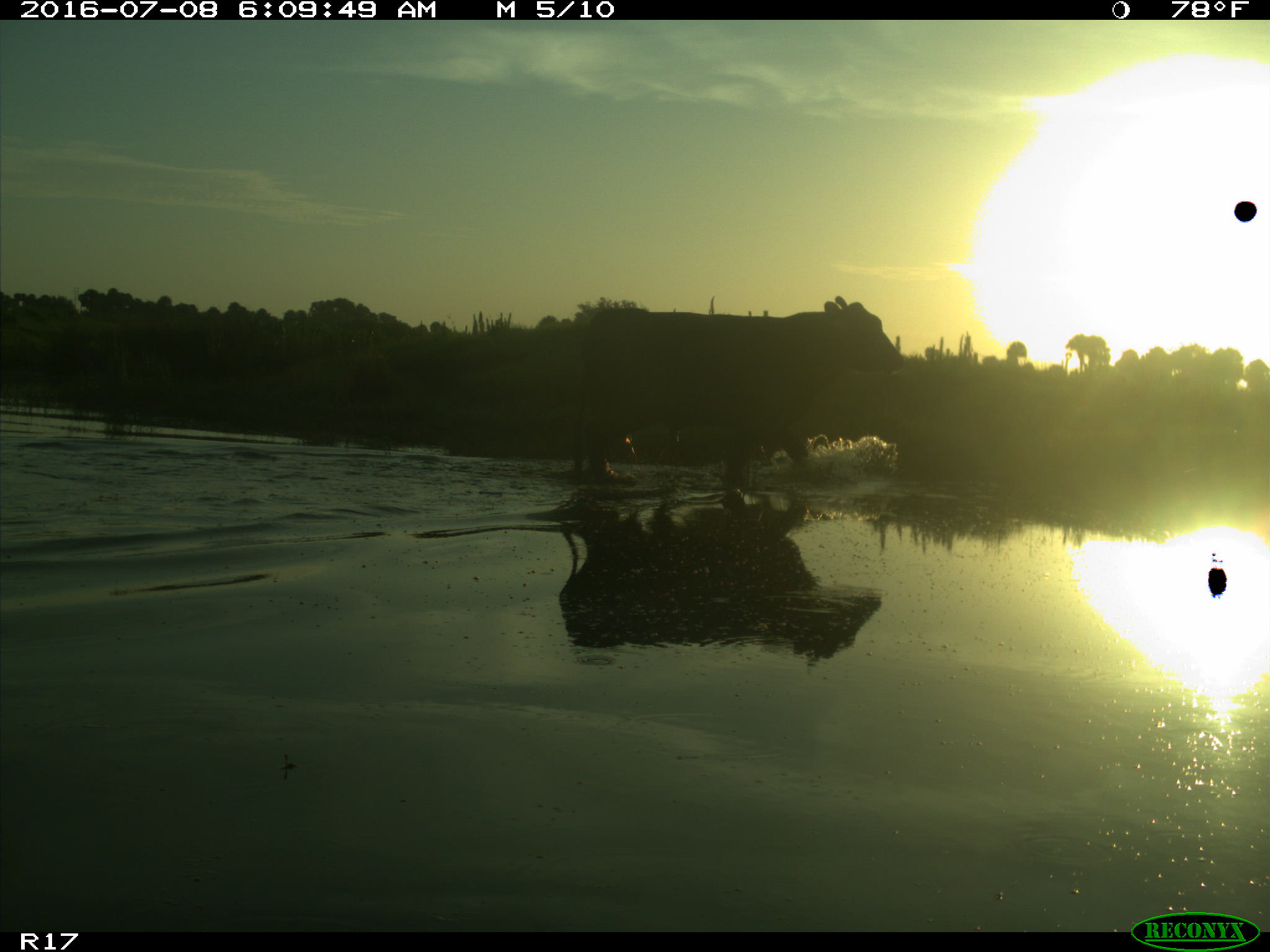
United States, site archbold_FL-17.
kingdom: Animalia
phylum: Chordata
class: Mammalia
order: Artiodactyla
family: Bovidae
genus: Bos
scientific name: Bos taurus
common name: domestic cow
Bos taurus (domestic cow).